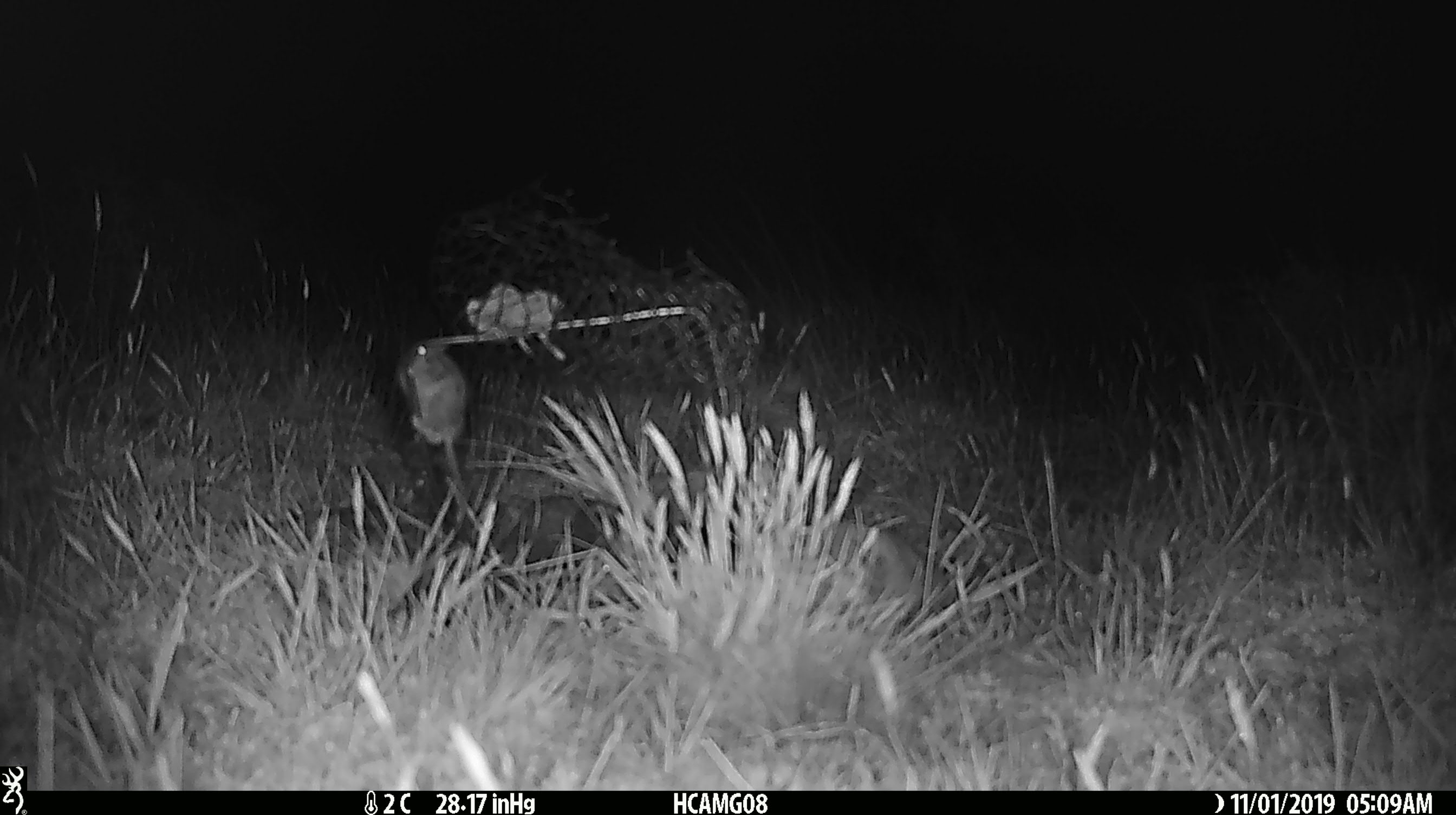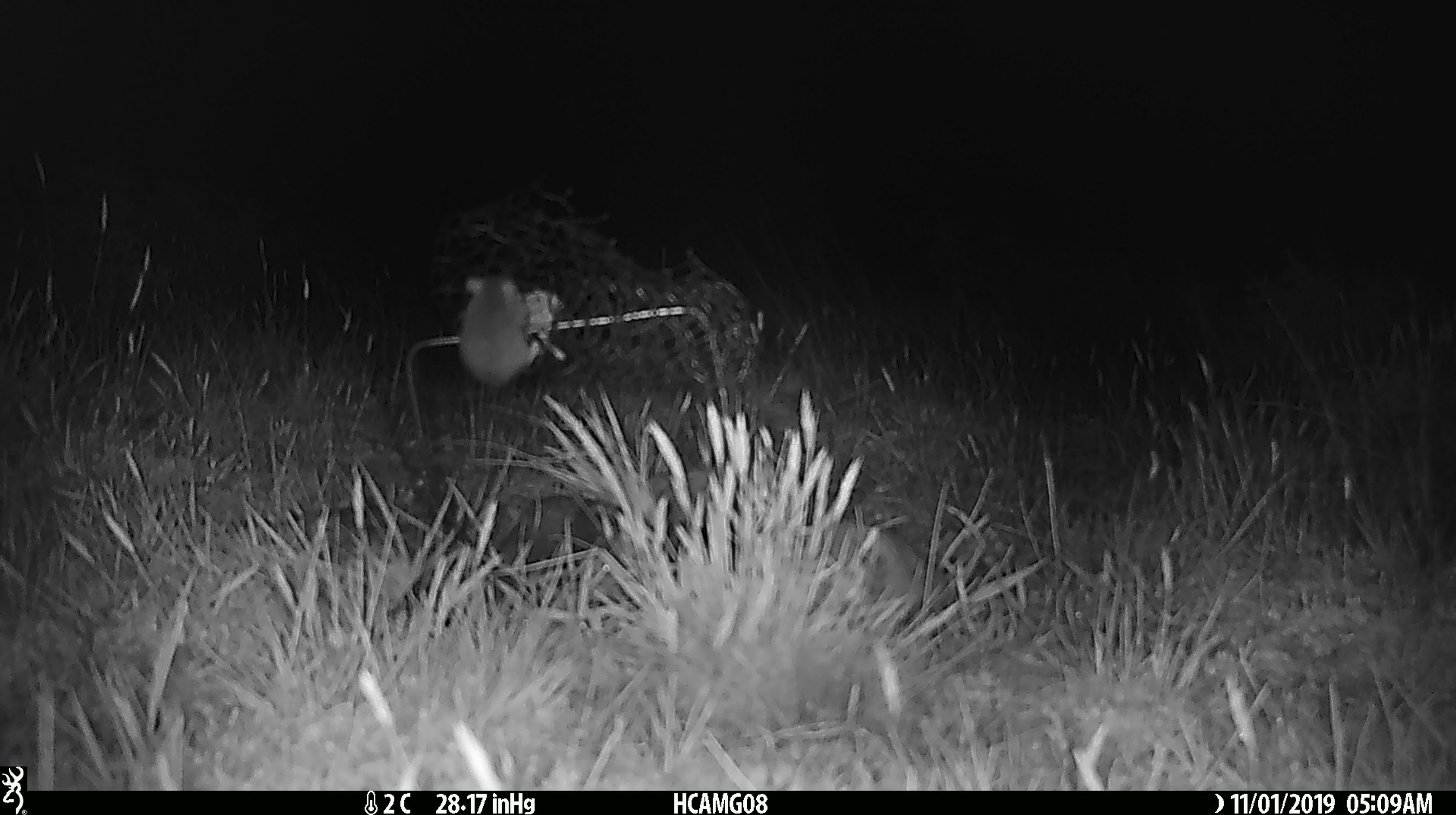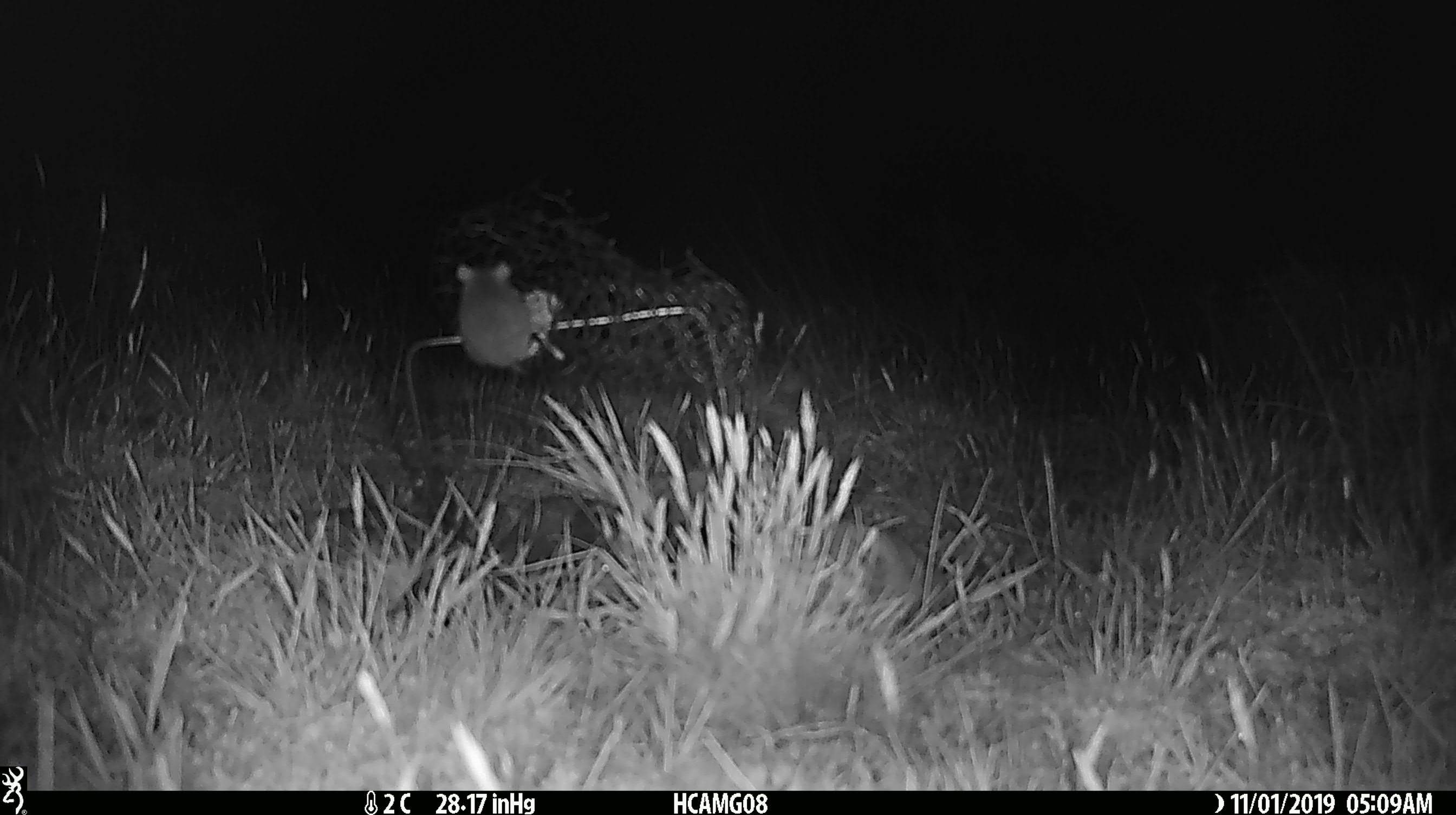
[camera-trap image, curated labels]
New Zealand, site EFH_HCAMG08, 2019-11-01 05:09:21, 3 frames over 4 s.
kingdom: Animalia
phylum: Chordata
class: Mammalia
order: Rodentia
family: Muridae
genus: Mus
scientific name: Mus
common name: mouse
Mouse (Mus).